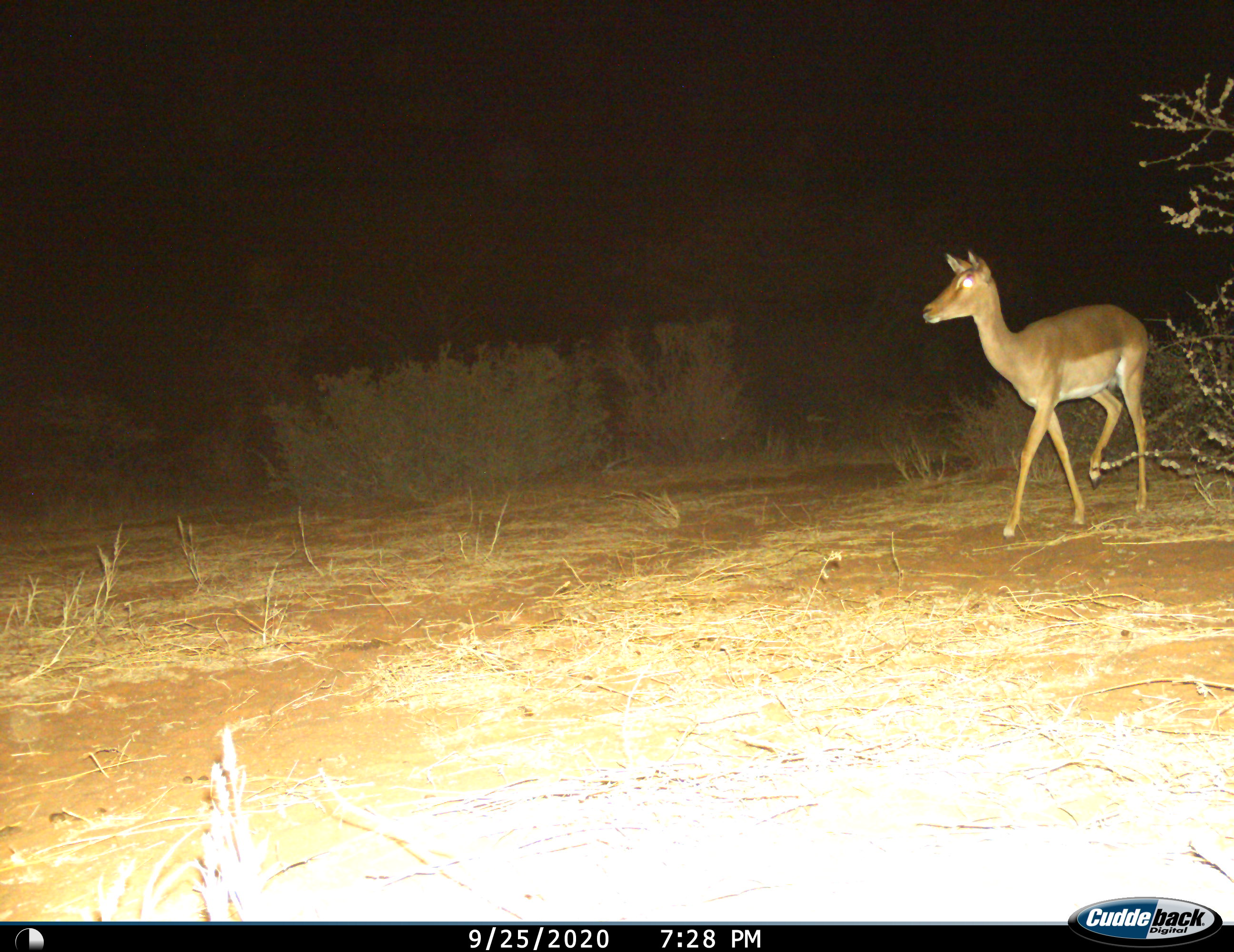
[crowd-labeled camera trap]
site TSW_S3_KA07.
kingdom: Animalia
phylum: Chordata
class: Mammalia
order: Artiodactyla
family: Bovidae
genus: Aepyceros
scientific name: Aepyceros melampus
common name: impala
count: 1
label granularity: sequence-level